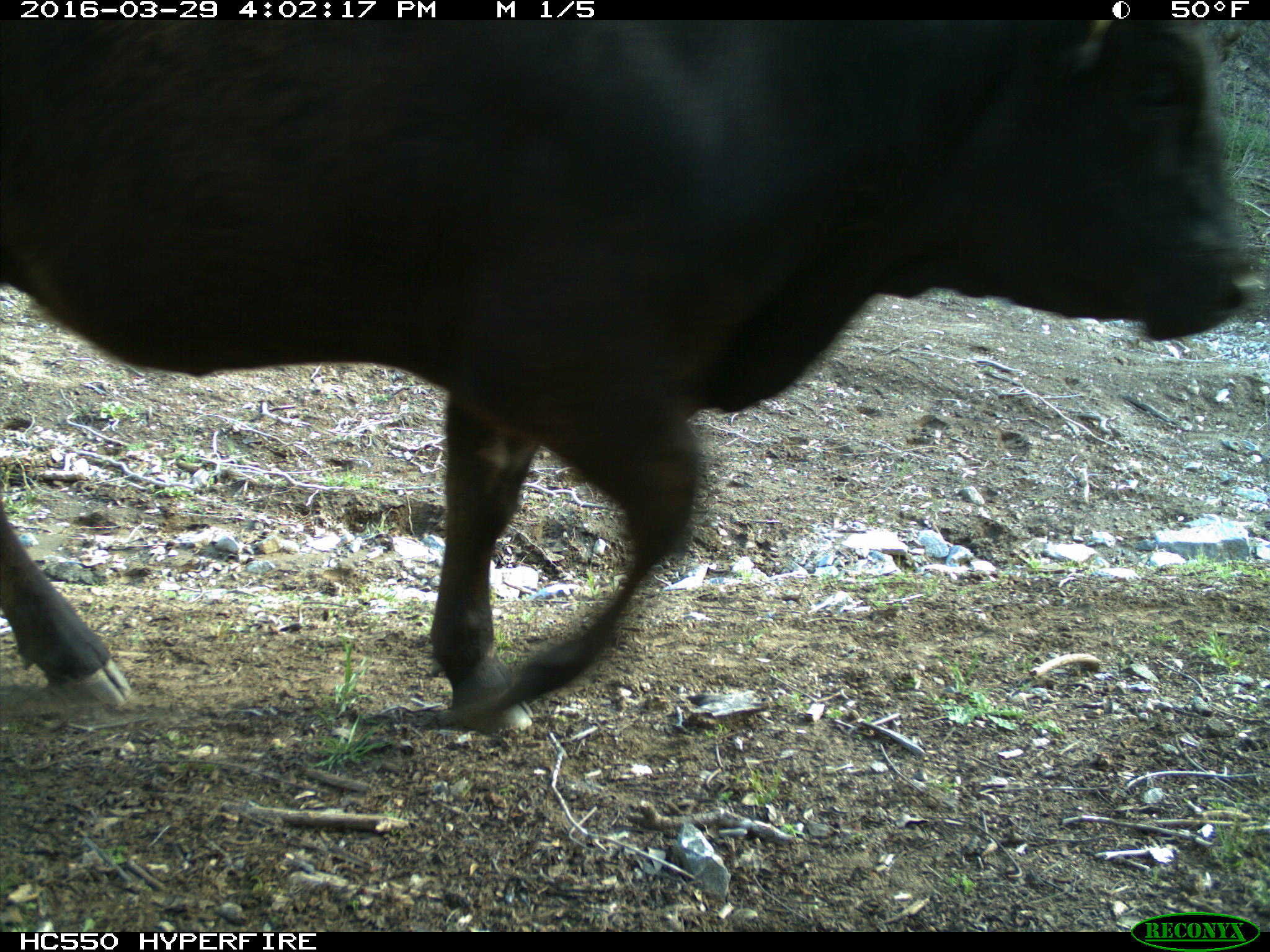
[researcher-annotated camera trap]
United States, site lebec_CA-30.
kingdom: Animalia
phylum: Chordata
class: Mammalia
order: Artiodactyla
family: Bovidae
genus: Bos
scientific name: Bos taurus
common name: domestic cow